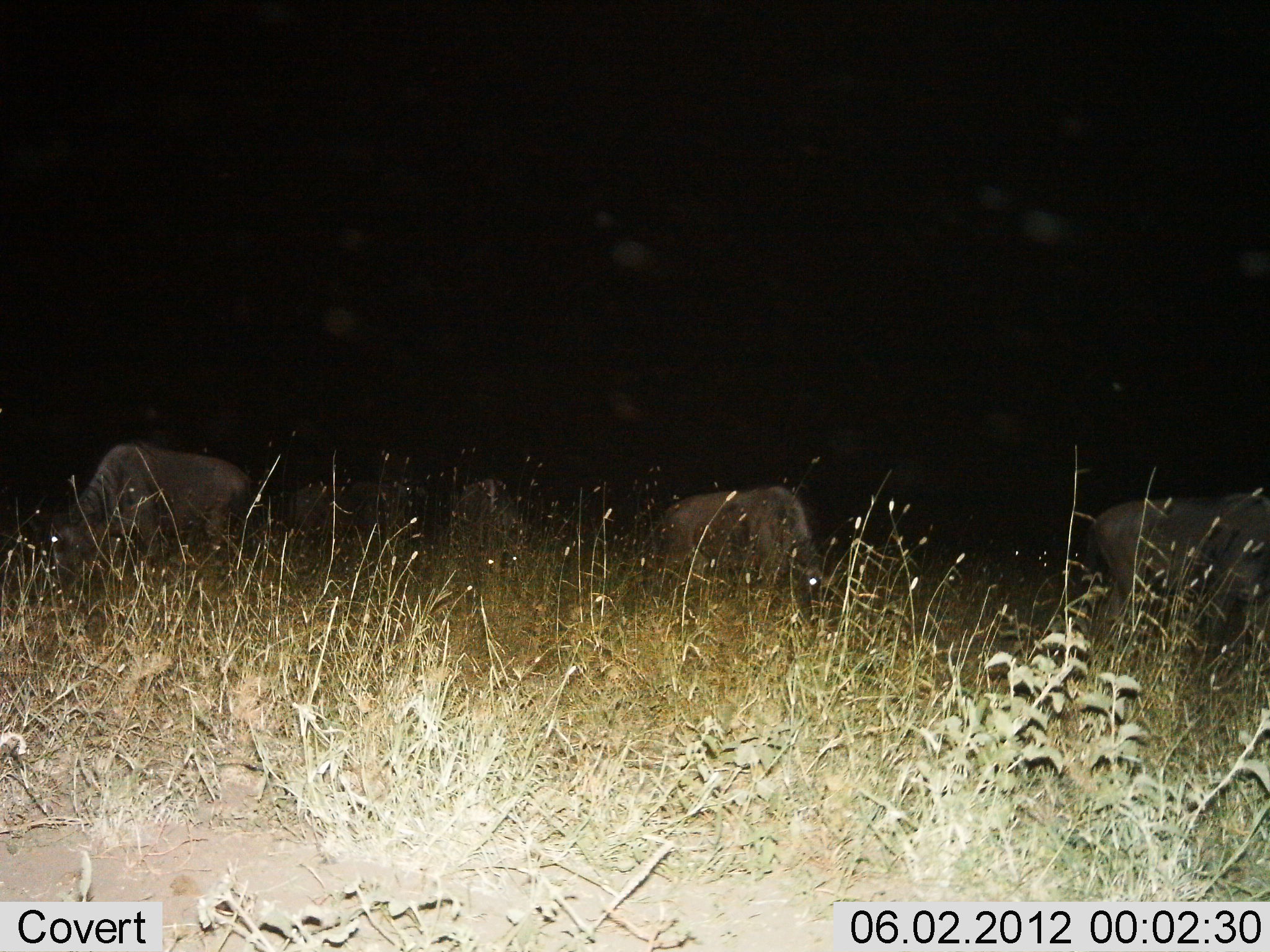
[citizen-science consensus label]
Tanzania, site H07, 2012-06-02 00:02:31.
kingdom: Animalia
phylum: Chordata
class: Mammalia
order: Artiodactyla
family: Bovidae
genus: Connochaetes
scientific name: Connochaetes taurinus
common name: blue wildebeest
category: wildebeest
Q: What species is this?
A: Wildebeest (blue wildebeest) (Connochaetes taurinus).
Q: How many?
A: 5.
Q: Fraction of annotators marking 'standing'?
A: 50%.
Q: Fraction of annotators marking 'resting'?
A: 0%.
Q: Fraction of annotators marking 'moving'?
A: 0%.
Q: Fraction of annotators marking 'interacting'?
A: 0%.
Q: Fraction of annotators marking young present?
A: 0%.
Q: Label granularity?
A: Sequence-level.